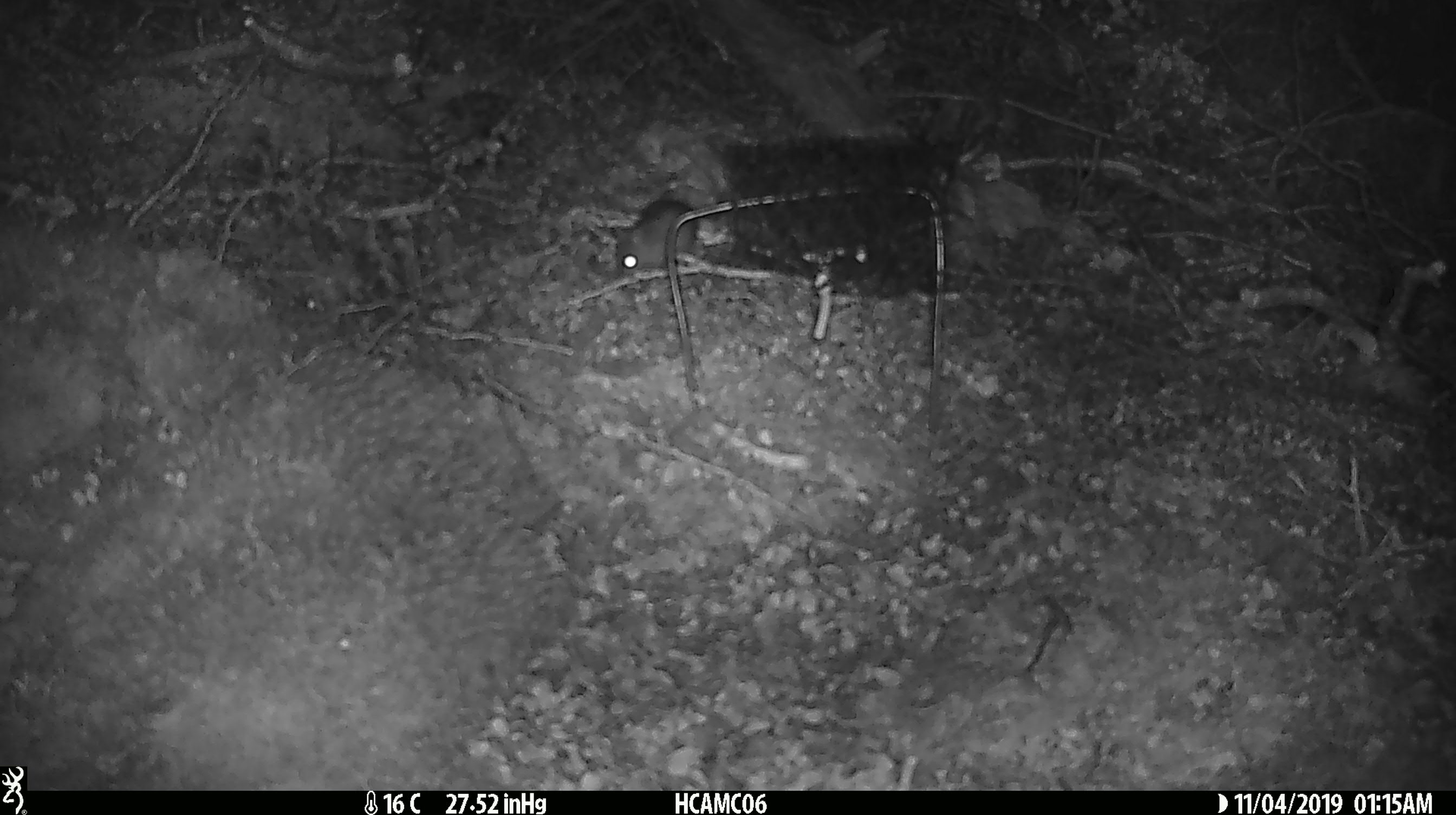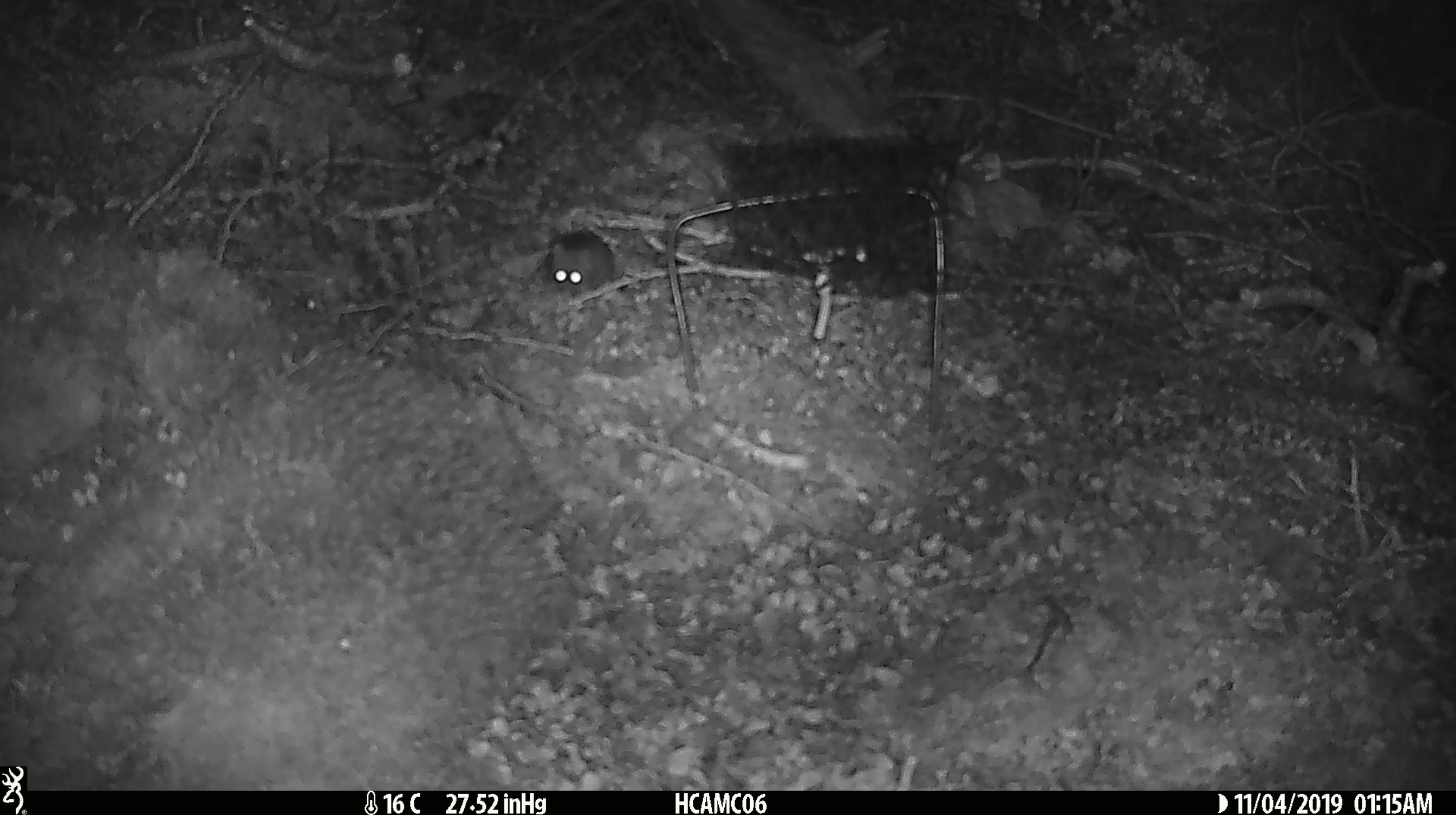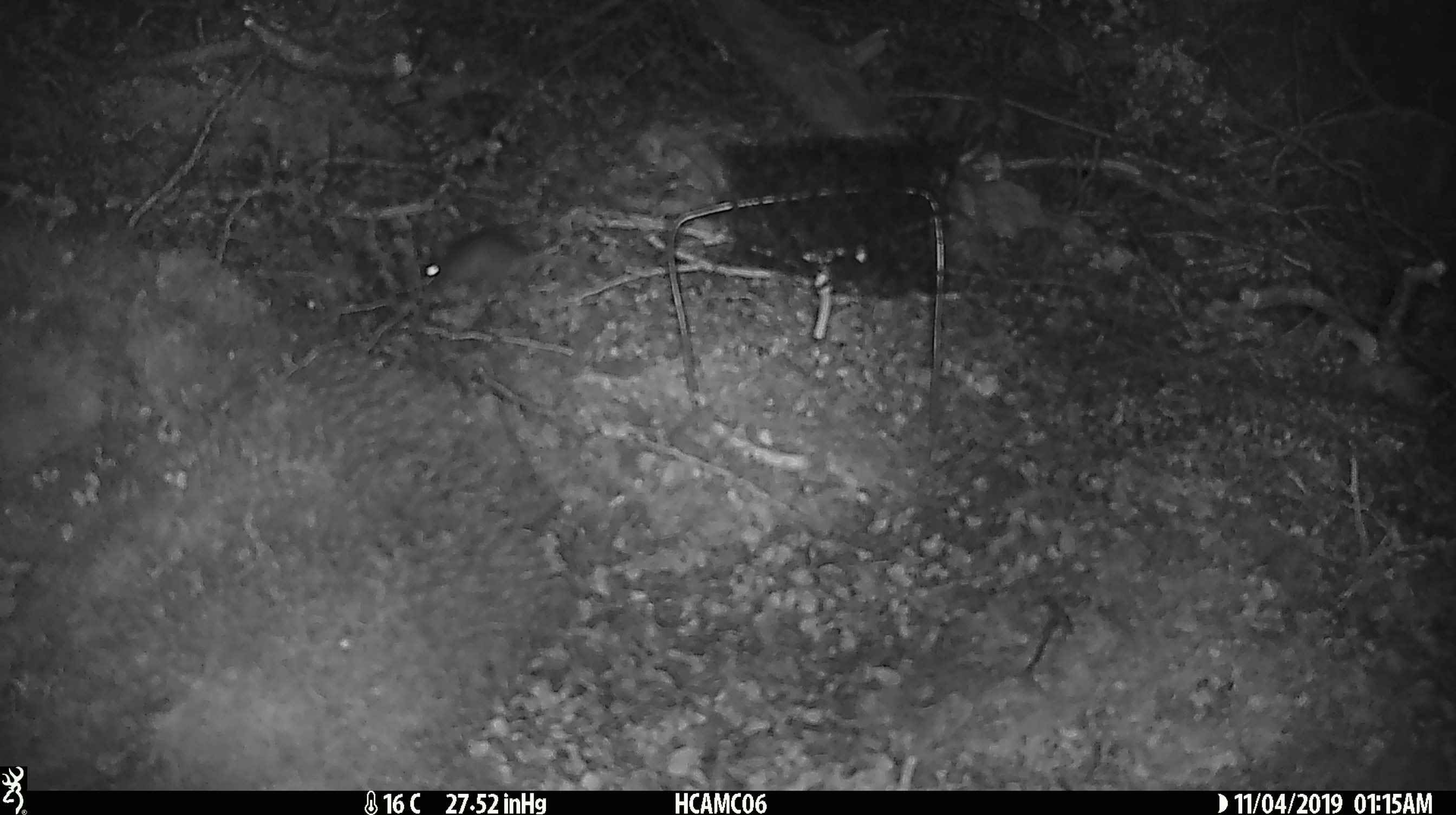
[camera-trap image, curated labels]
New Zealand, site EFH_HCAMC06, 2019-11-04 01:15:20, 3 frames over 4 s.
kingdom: Animalia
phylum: Chordata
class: Mammalia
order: Rodentia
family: Muridae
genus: Mus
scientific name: Mus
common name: mouse